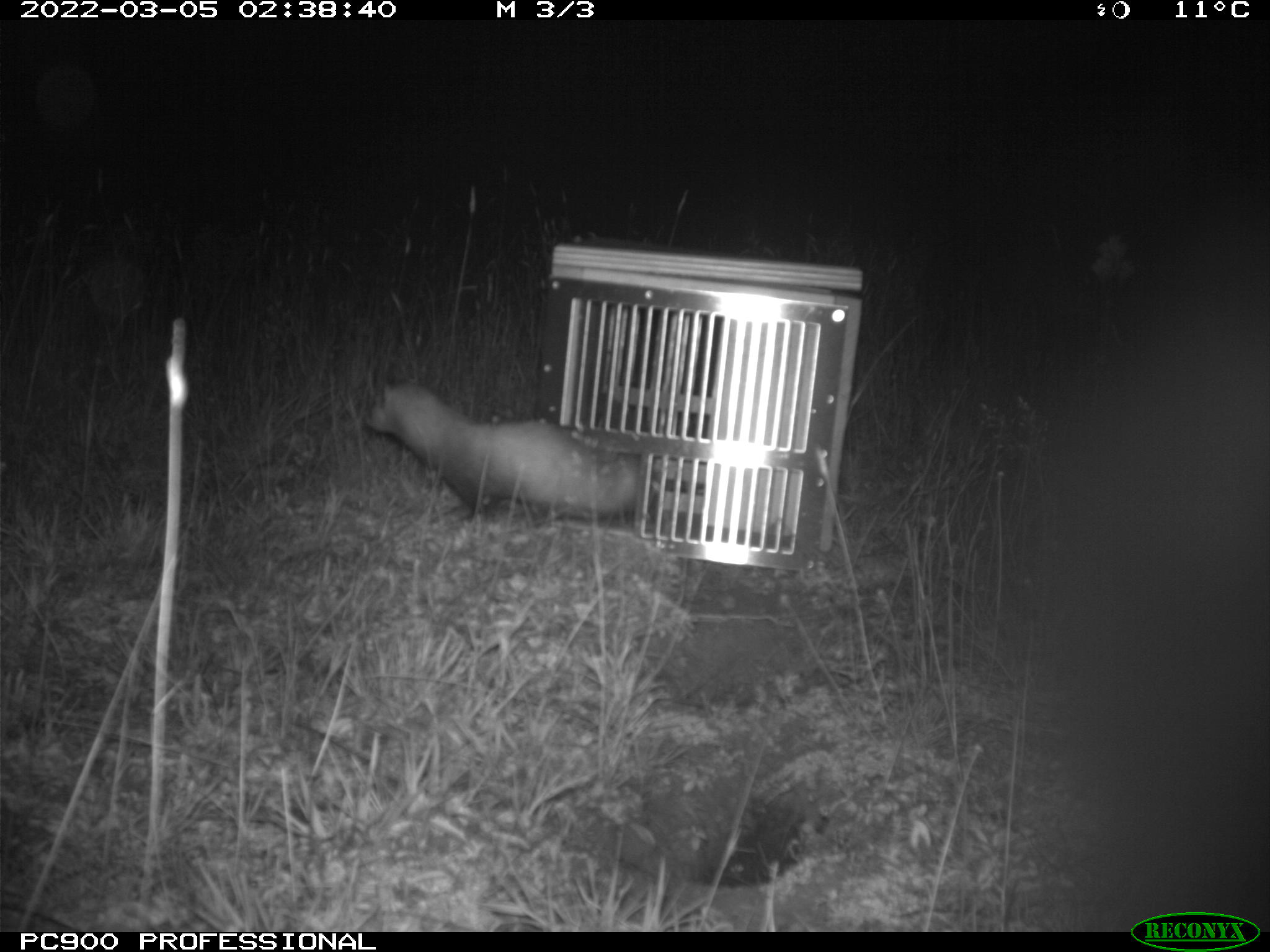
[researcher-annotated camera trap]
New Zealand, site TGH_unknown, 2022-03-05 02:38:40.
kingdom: Animalia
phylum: Chordata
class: Mammalia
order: Carnivora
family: Mustelidae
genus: Mustela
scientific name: Mustela furo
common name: ferret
Ferret (Mustela furo).